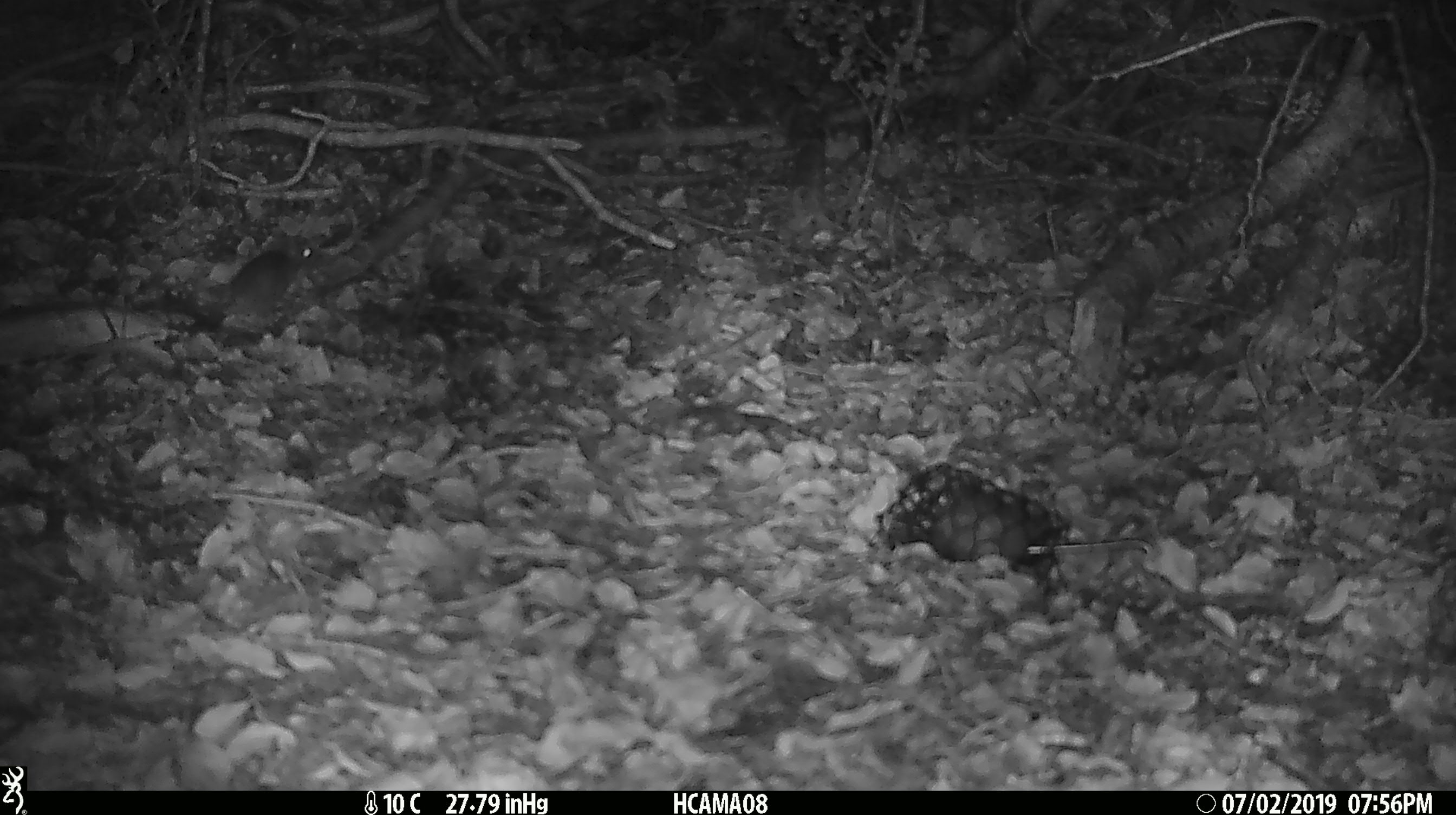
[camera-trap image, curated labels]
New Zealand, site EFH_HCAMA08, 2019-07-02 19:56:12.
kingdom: Animalia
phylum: Chordata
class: Mammalia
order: Rodentia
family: Muridae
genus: Mus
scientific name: Mus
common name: mouse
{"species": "mouse (Mus)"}